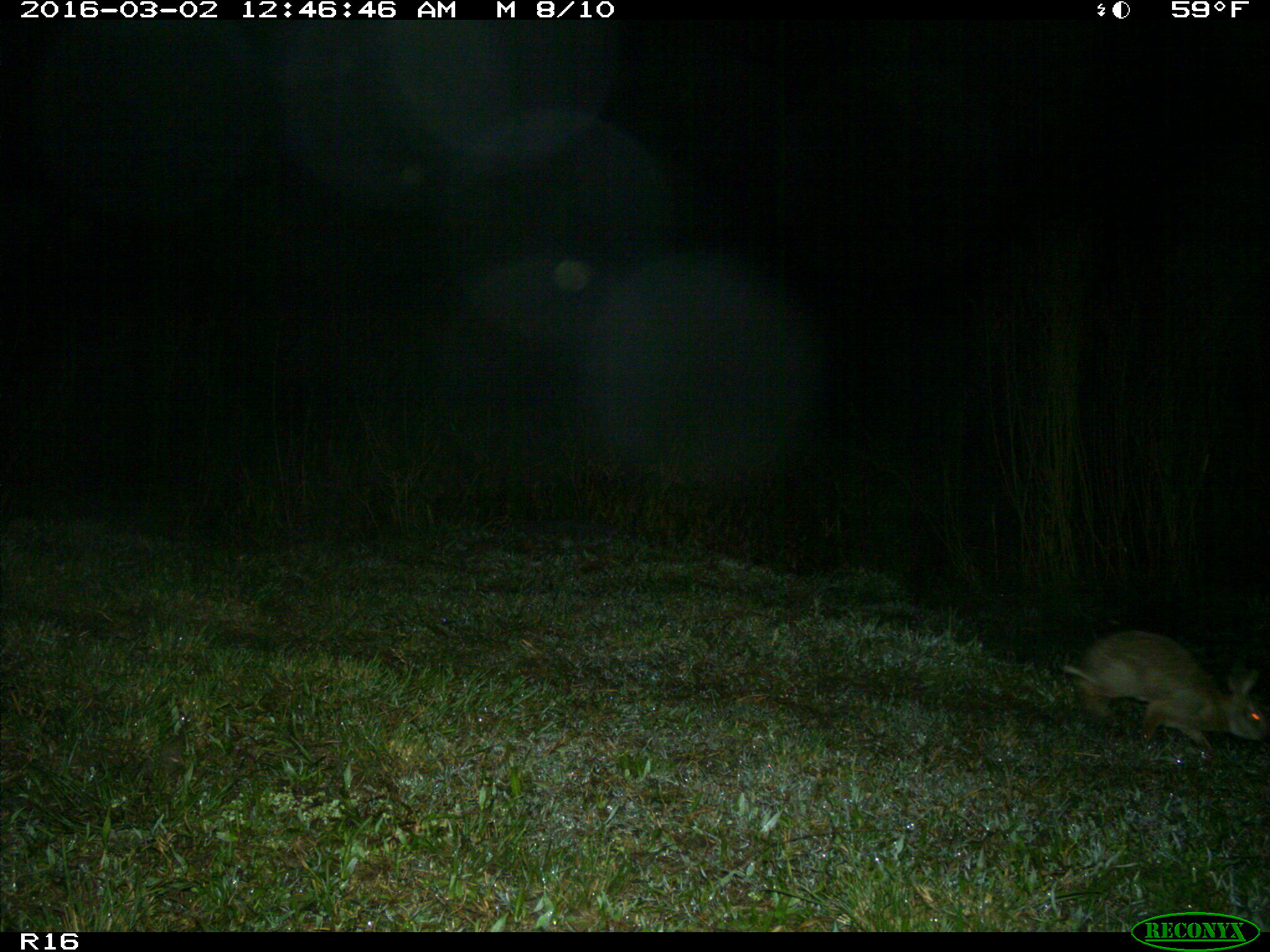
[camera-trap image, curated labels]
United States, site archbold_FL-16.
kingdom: Animalia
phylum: Chordata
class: Mammalia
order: Lagomorpha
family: Leporidae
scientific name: Leporidae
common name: rabbits and hares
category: unidentified rabbit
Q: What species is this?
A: Unidentified rabbit (rabbits and hares) (Leporidae).